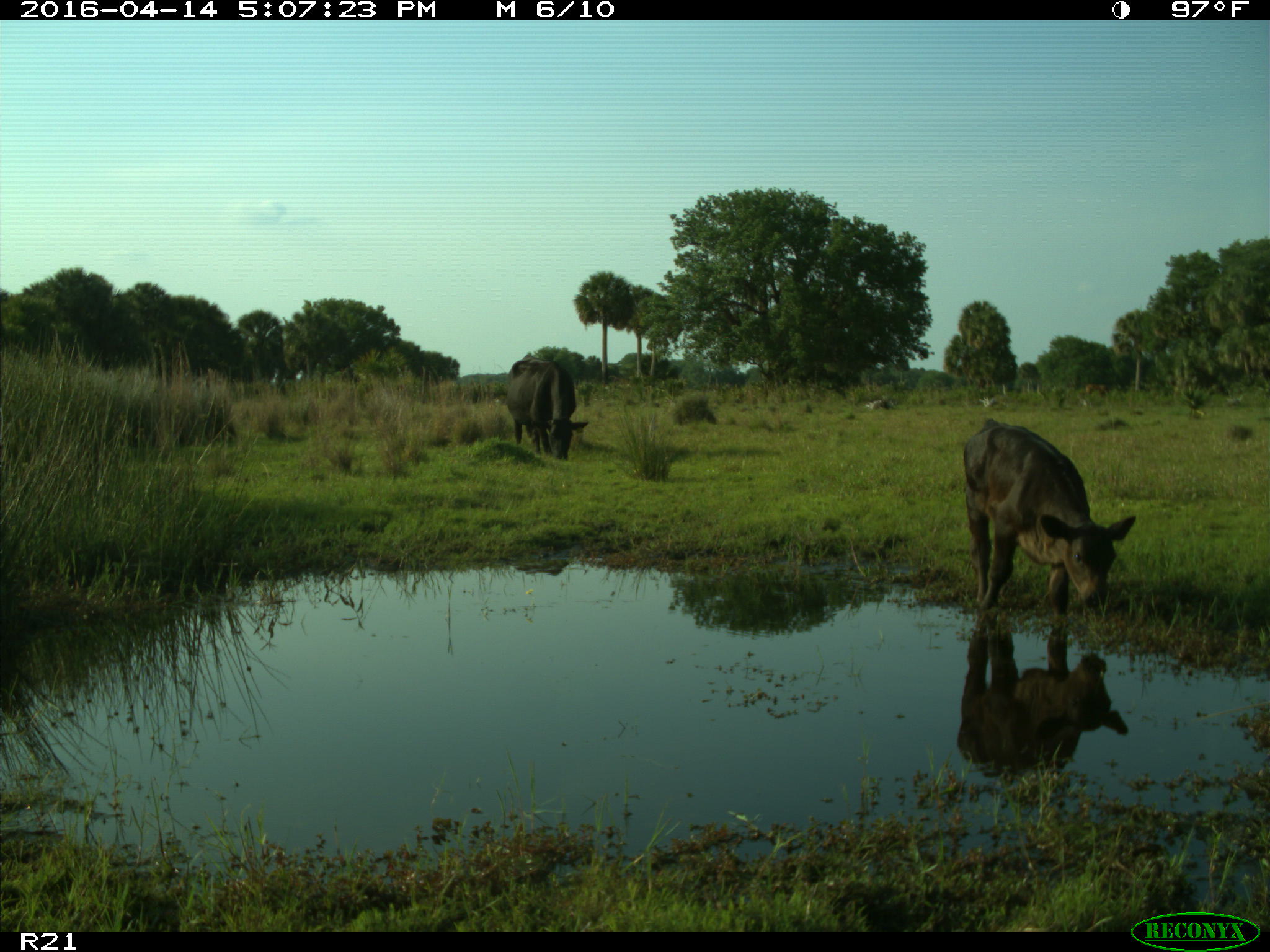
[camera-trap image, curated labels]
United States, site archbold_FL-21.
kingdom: Animalia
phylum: Chordata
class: Mammalia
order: Artiodactyla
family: Bovidae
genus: Bos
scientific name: Bos taurus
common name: domestic cow